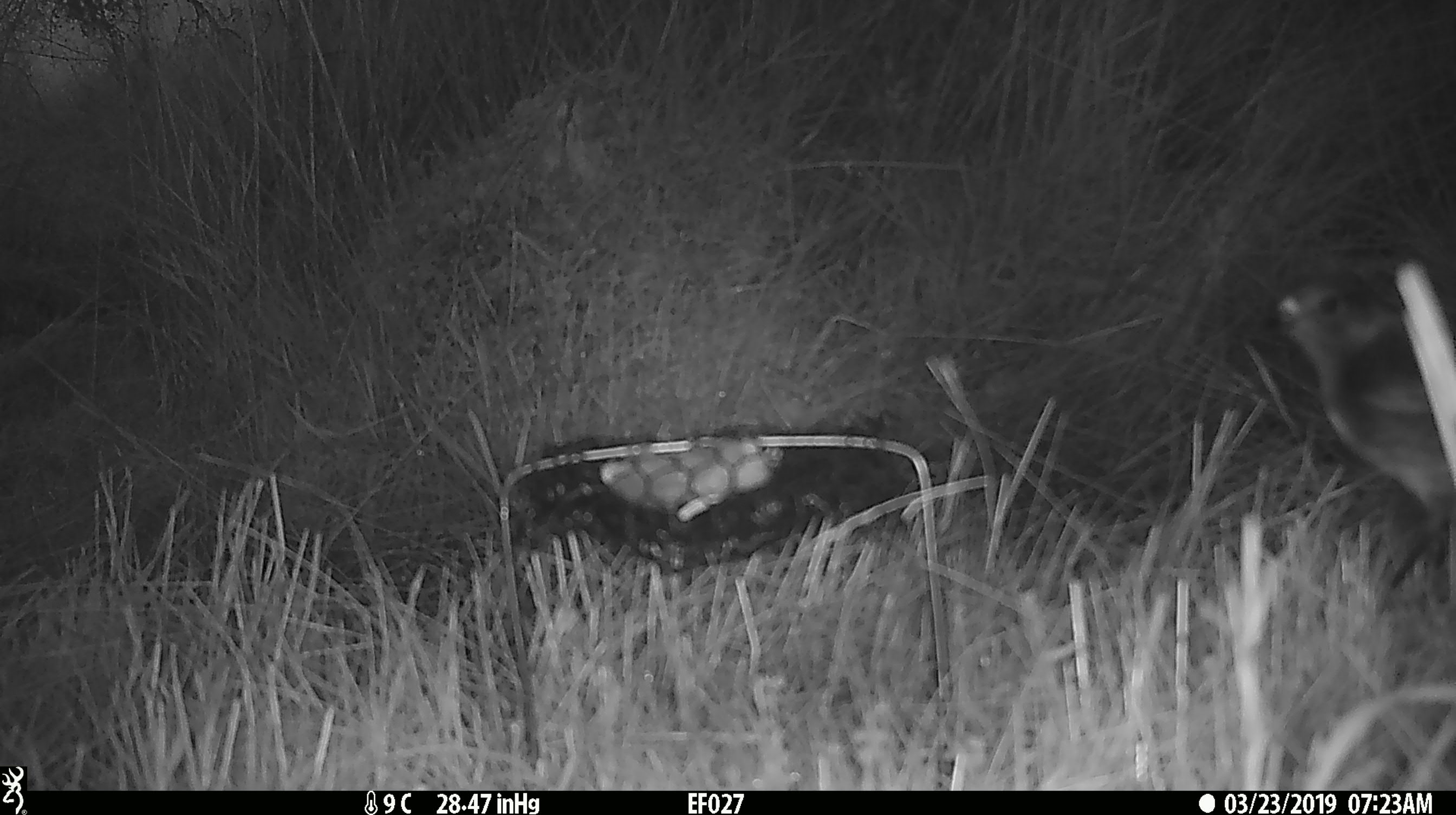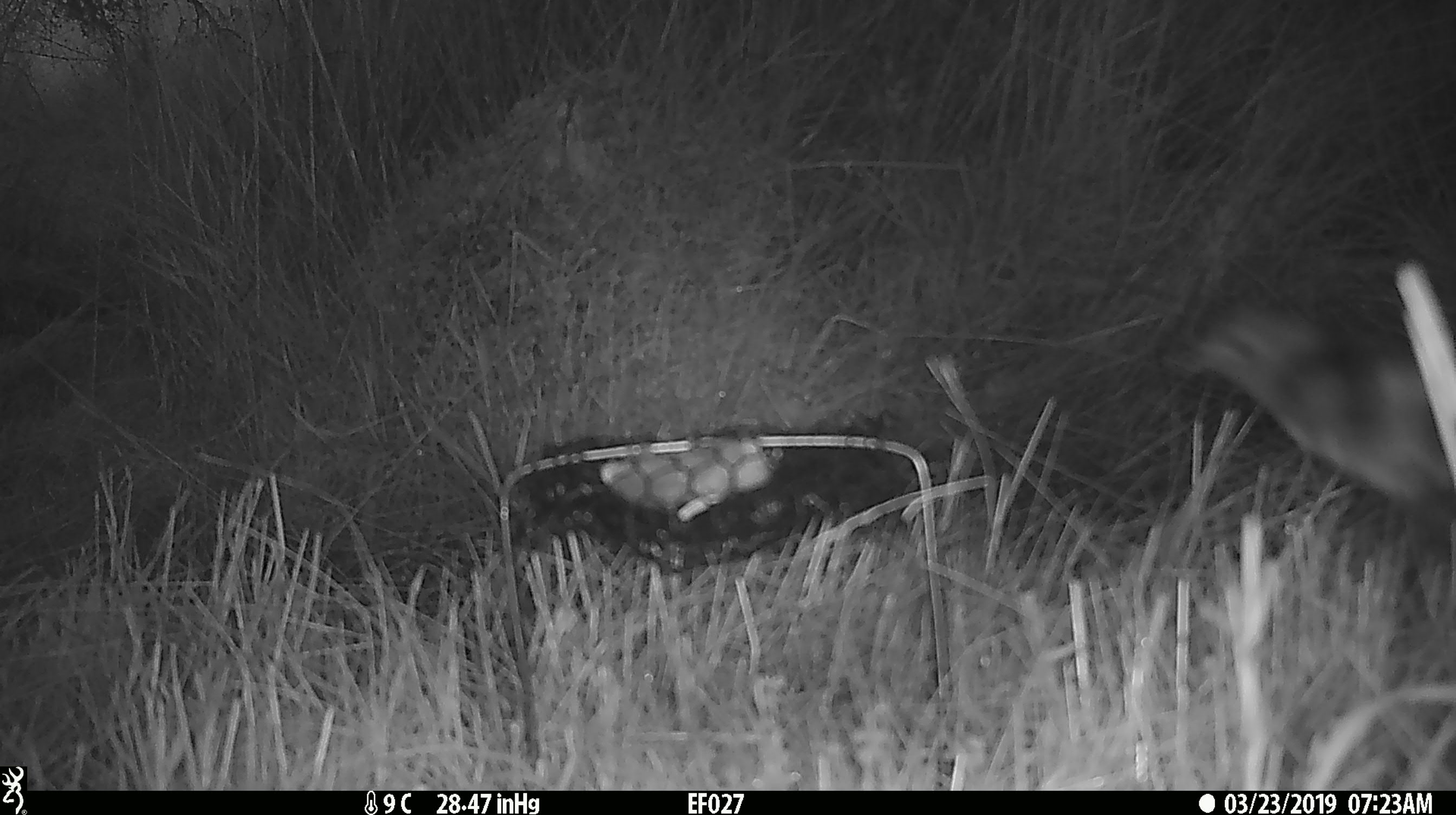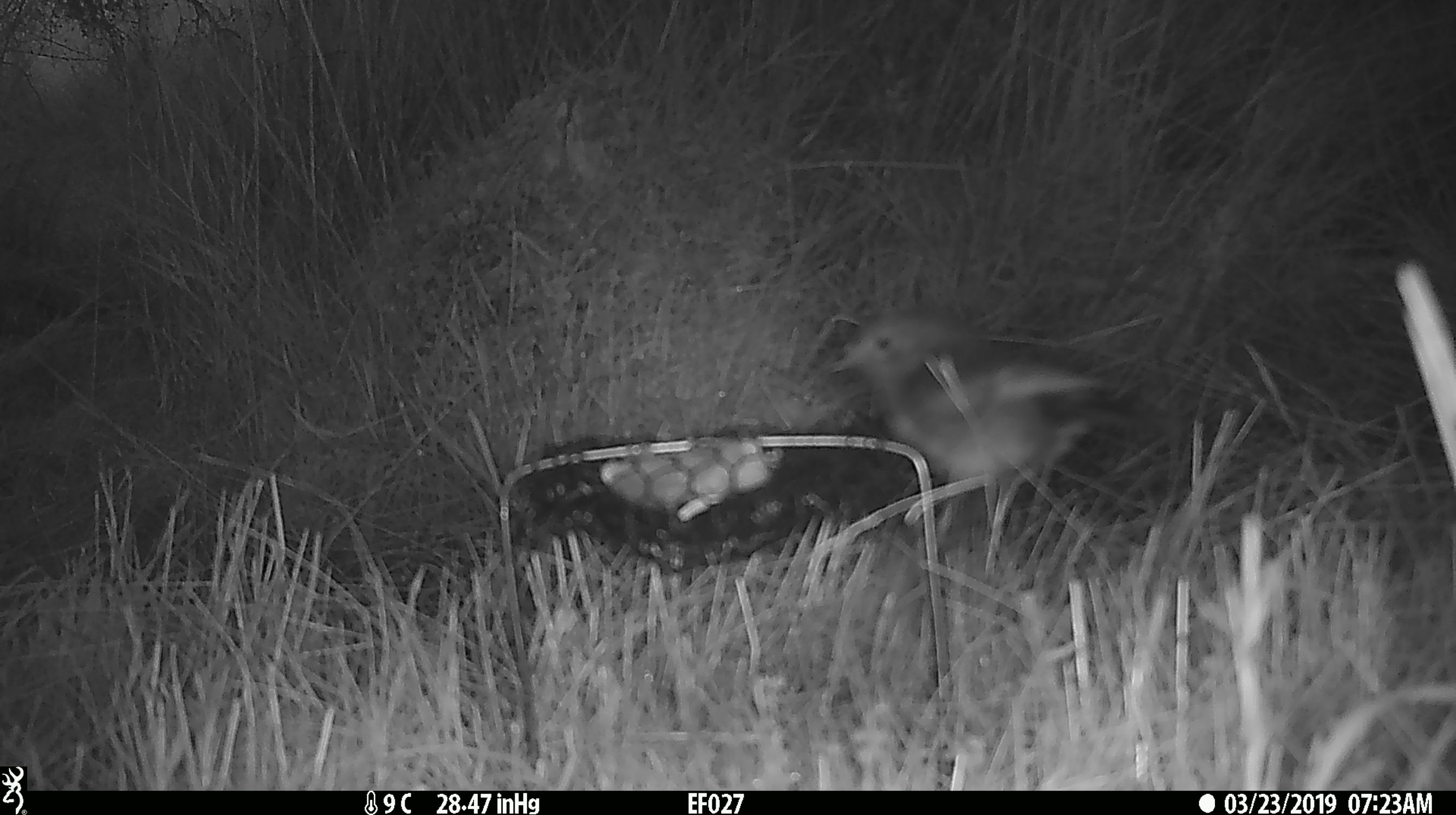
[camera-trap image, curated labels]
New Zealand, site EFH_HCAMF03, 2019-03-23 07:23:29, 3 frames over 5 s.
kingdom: Animalia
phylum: Chordata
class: Aves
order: Passeriformes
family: Petroicidae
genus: Petroica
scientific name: Petroica australis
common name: new zealand robin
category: robin